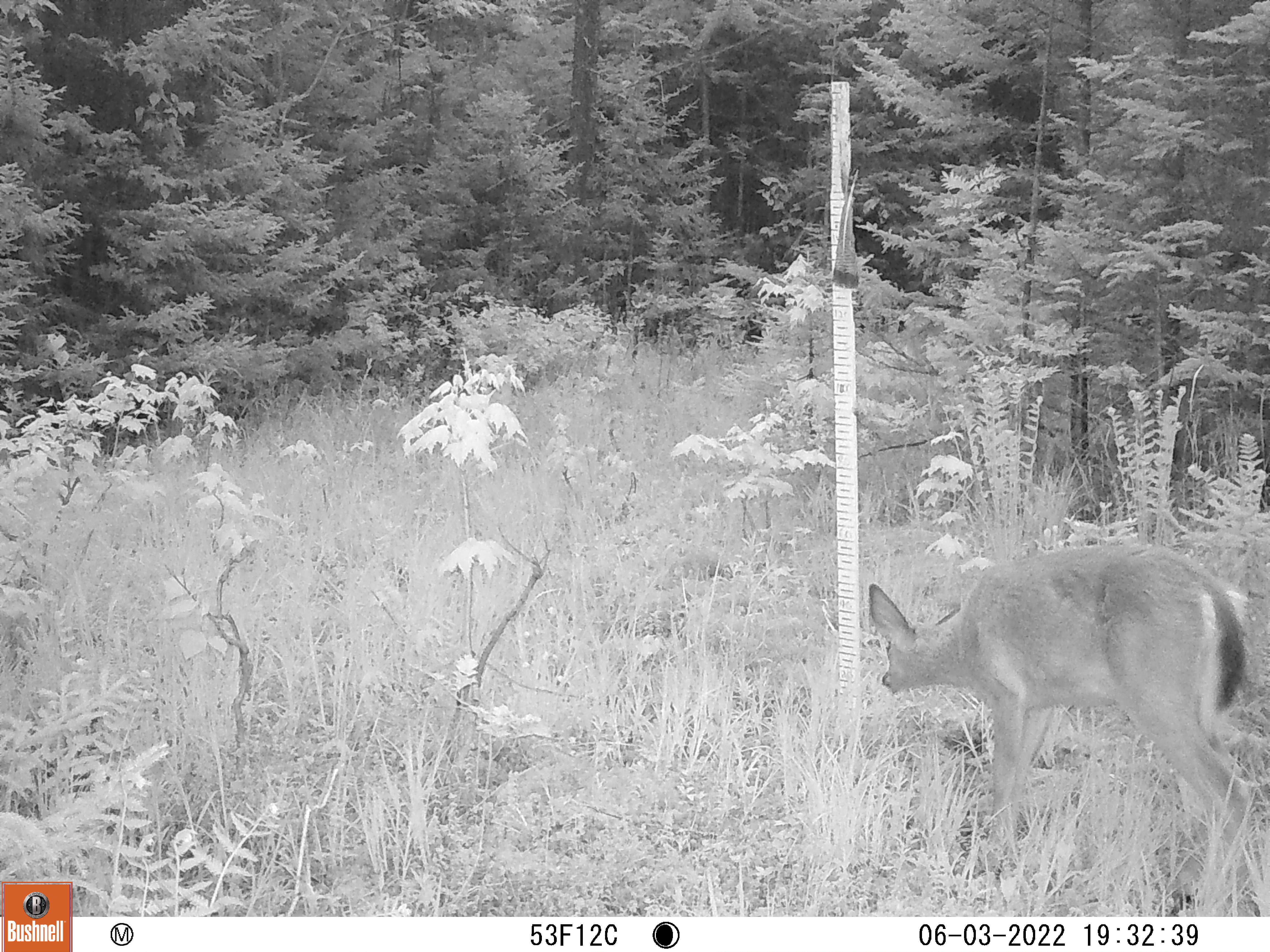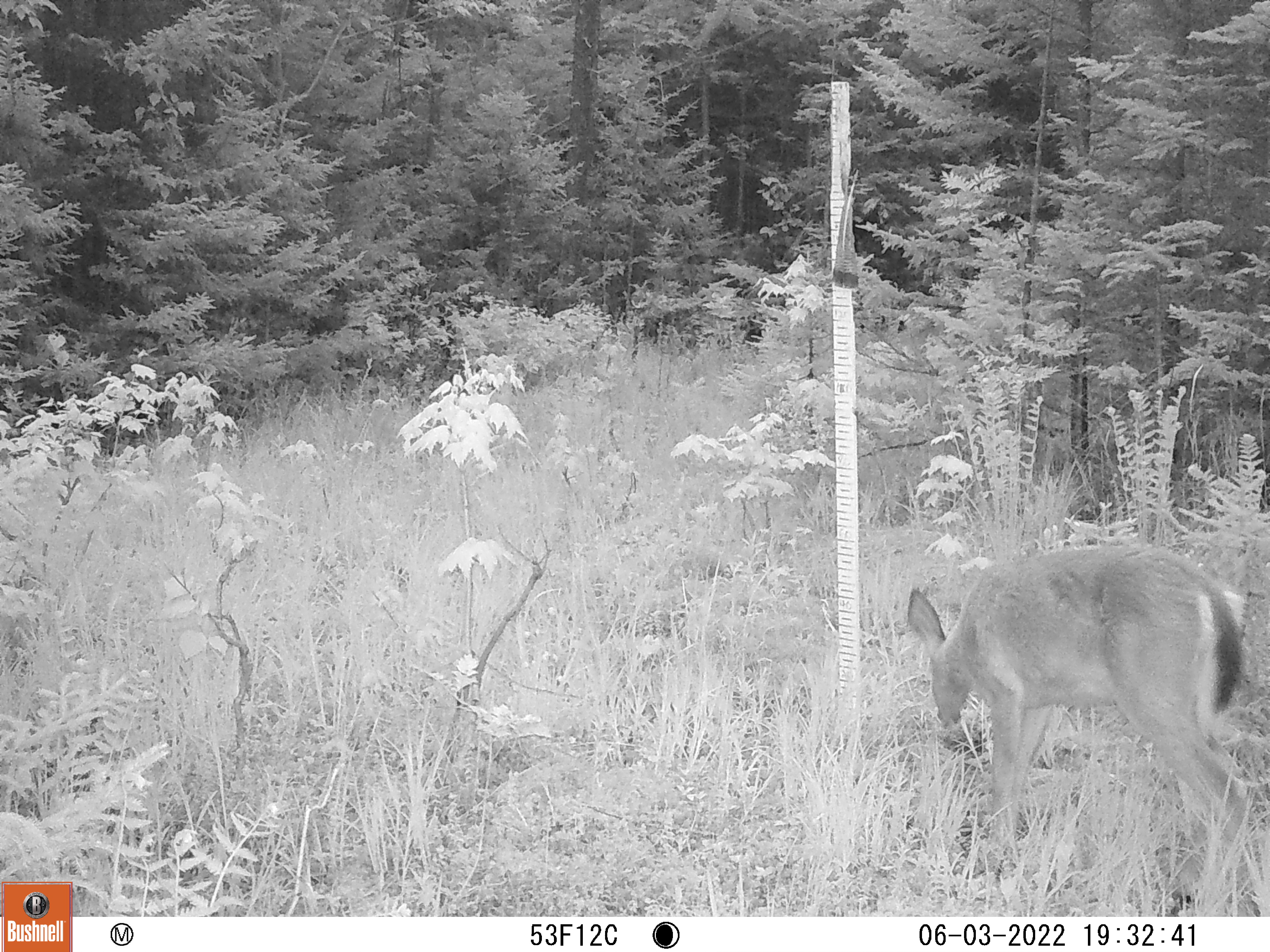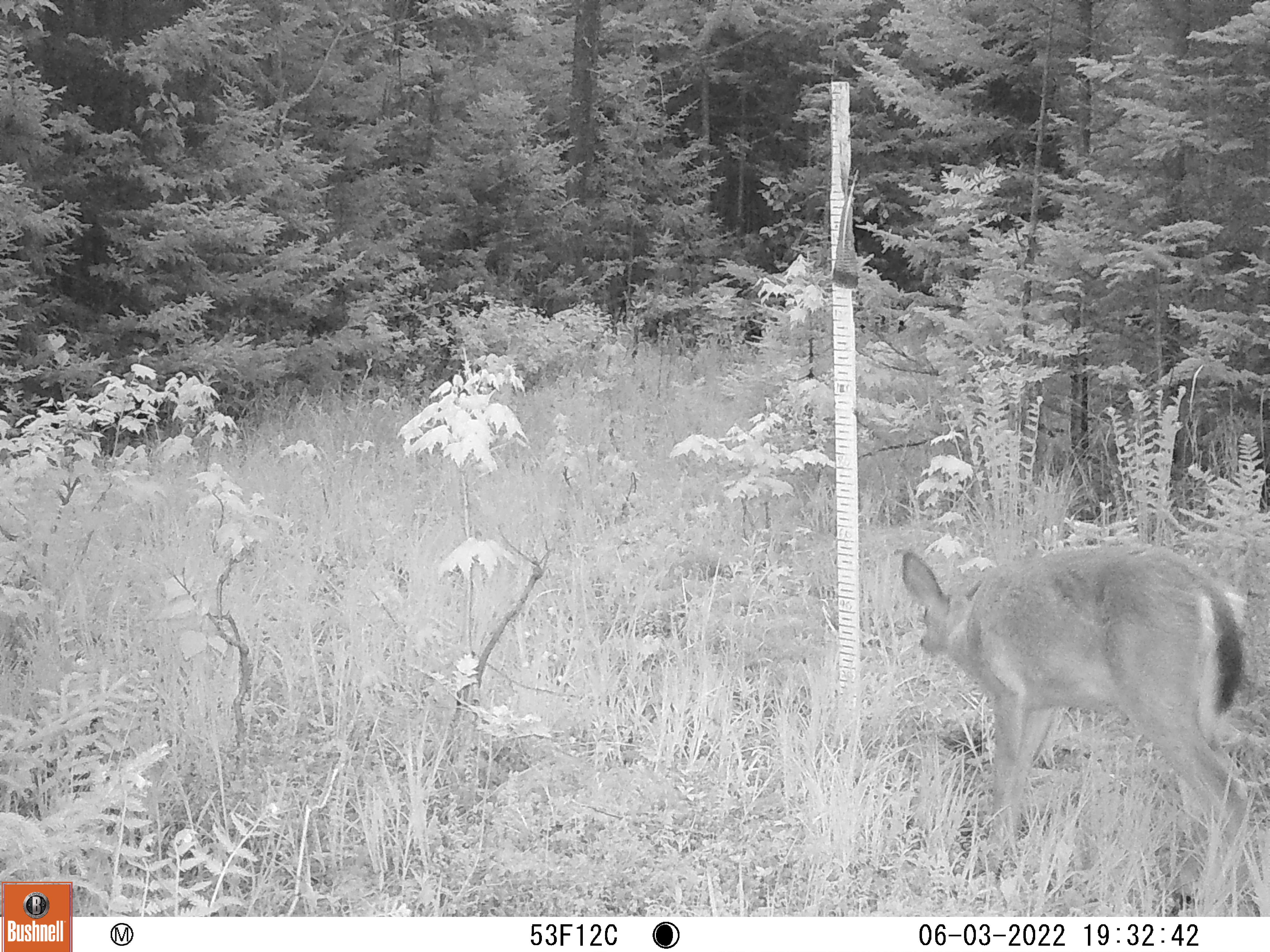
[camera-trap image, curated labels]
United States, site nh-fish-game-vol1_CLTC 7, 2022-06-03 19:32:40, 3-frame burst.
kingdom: Animalia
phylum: Chordata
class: Mammalia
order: Artiodactyla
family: Cervidae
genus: Odocoileus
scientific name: Odocoileus virginianus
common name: white-tailed deer